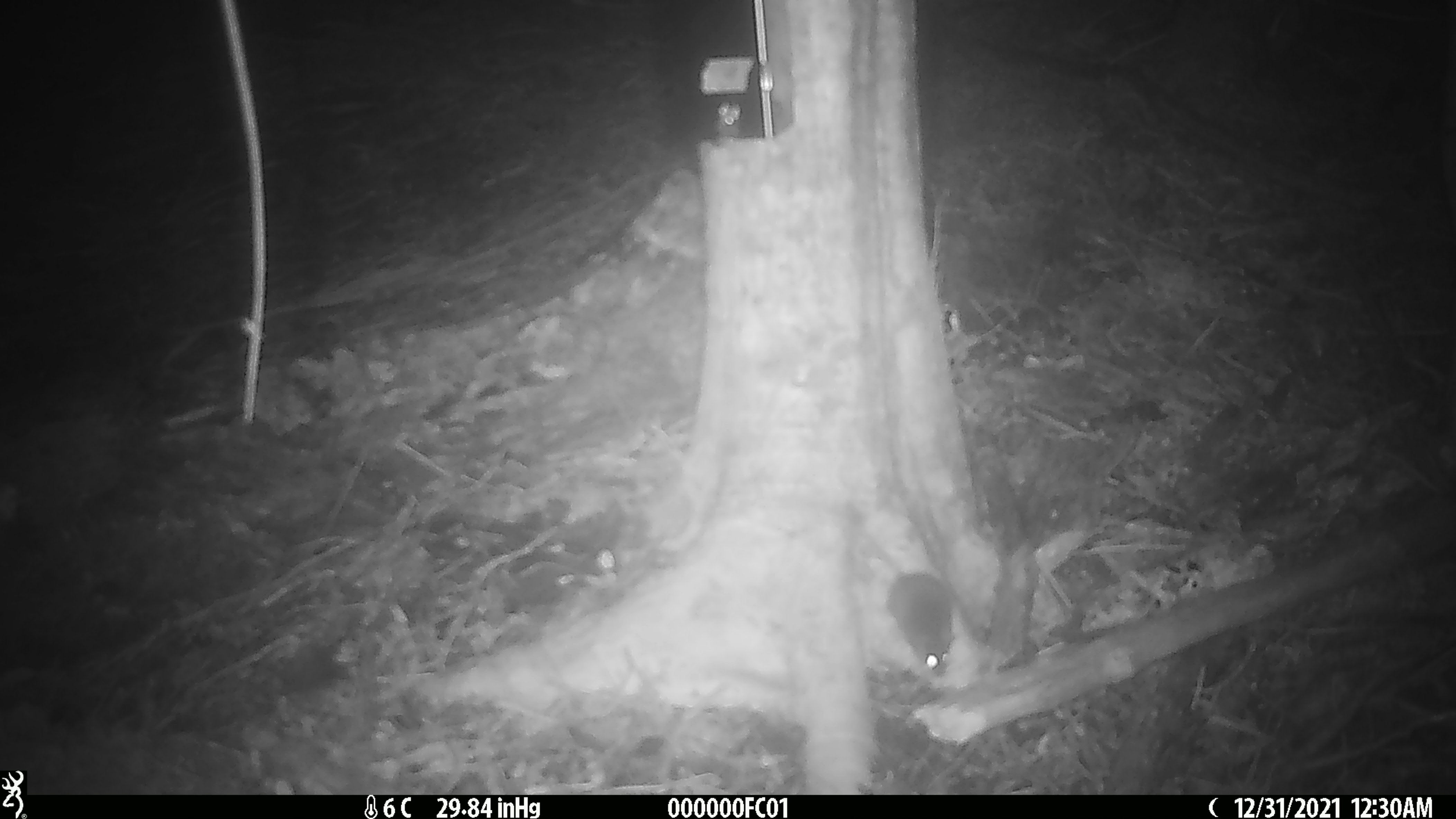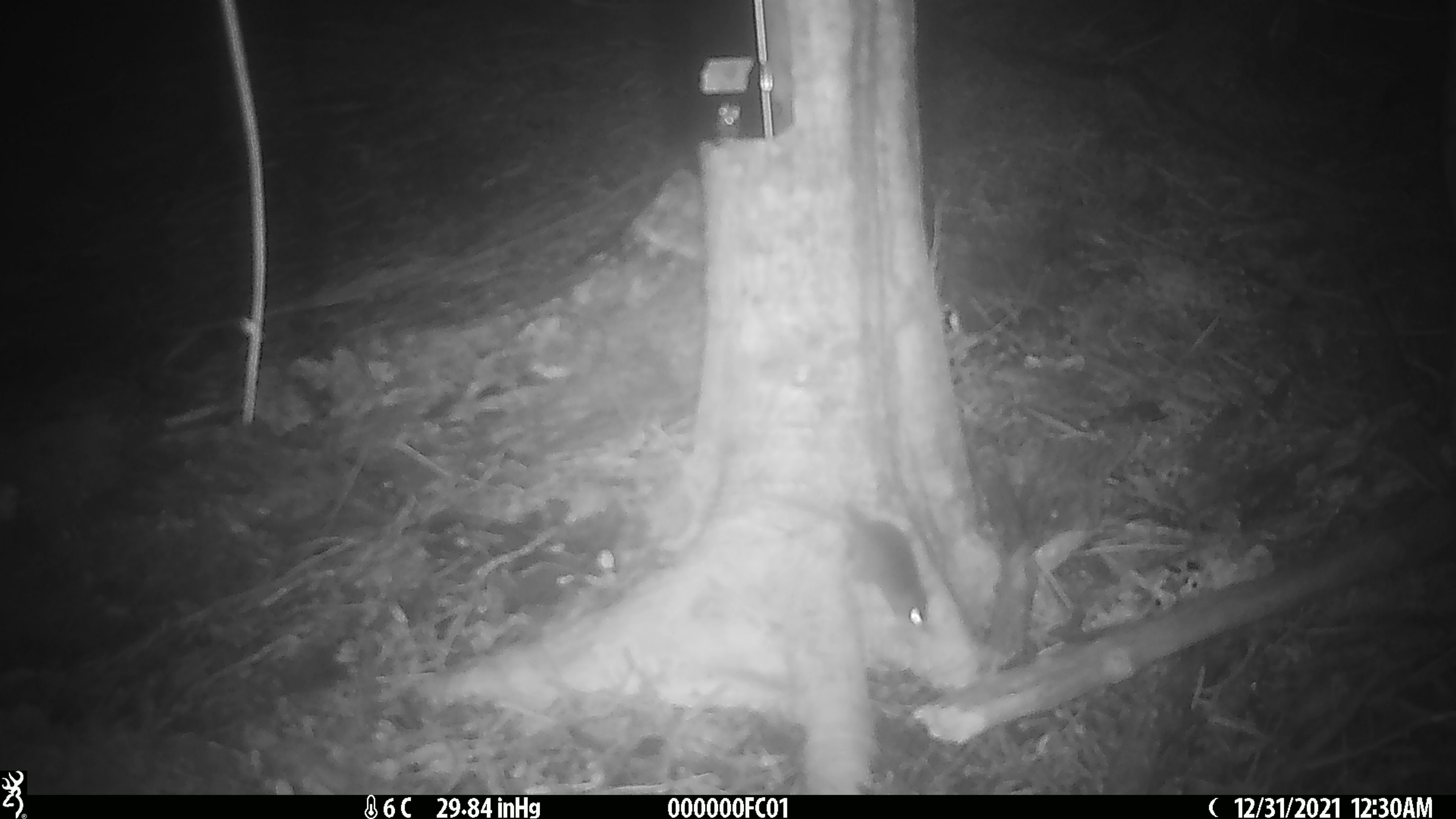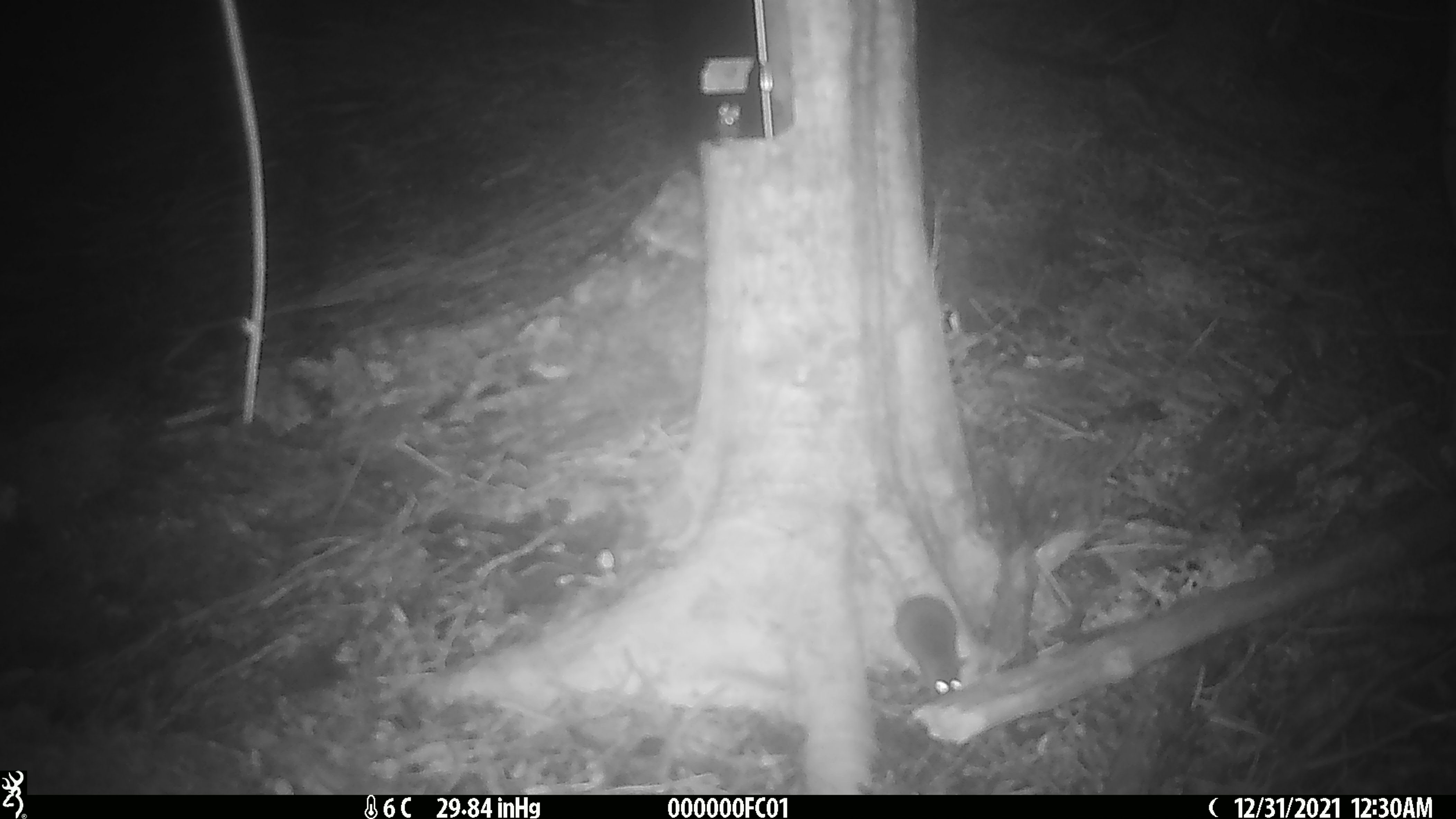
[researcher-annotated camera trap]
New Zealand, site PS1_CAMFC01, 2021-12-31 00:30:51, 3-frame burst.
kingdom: Animalia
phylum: Chordata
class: Mammalia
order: Rodentia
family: Muridae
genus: Mus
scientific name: Mus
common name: mouse